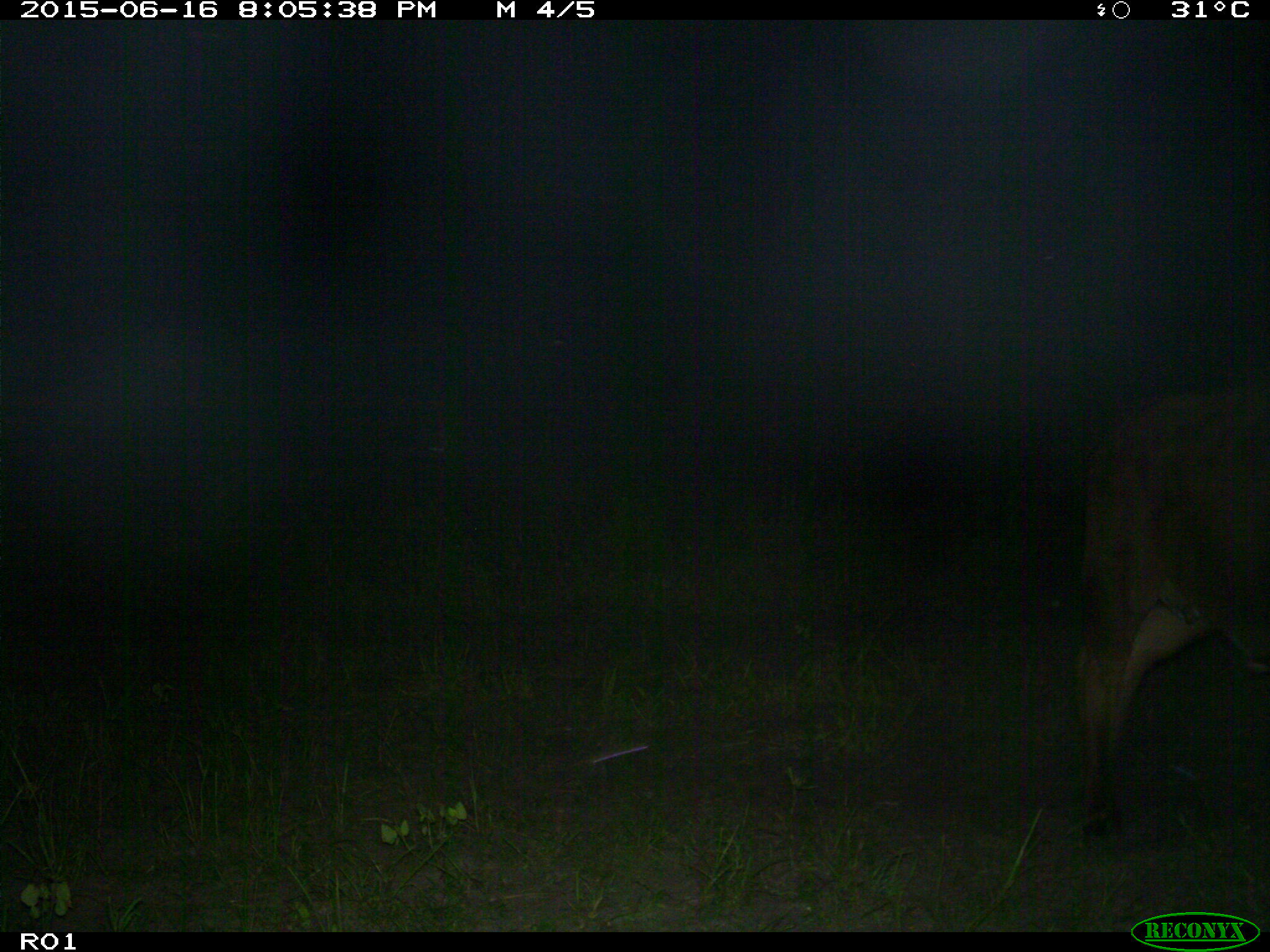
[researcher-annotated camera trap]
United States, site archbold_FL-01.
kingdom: Animalia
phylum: Chordata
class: Mammalia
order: Artiodactyla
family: Bovidae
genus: Bos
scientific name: Bos taurus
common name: domestic cow